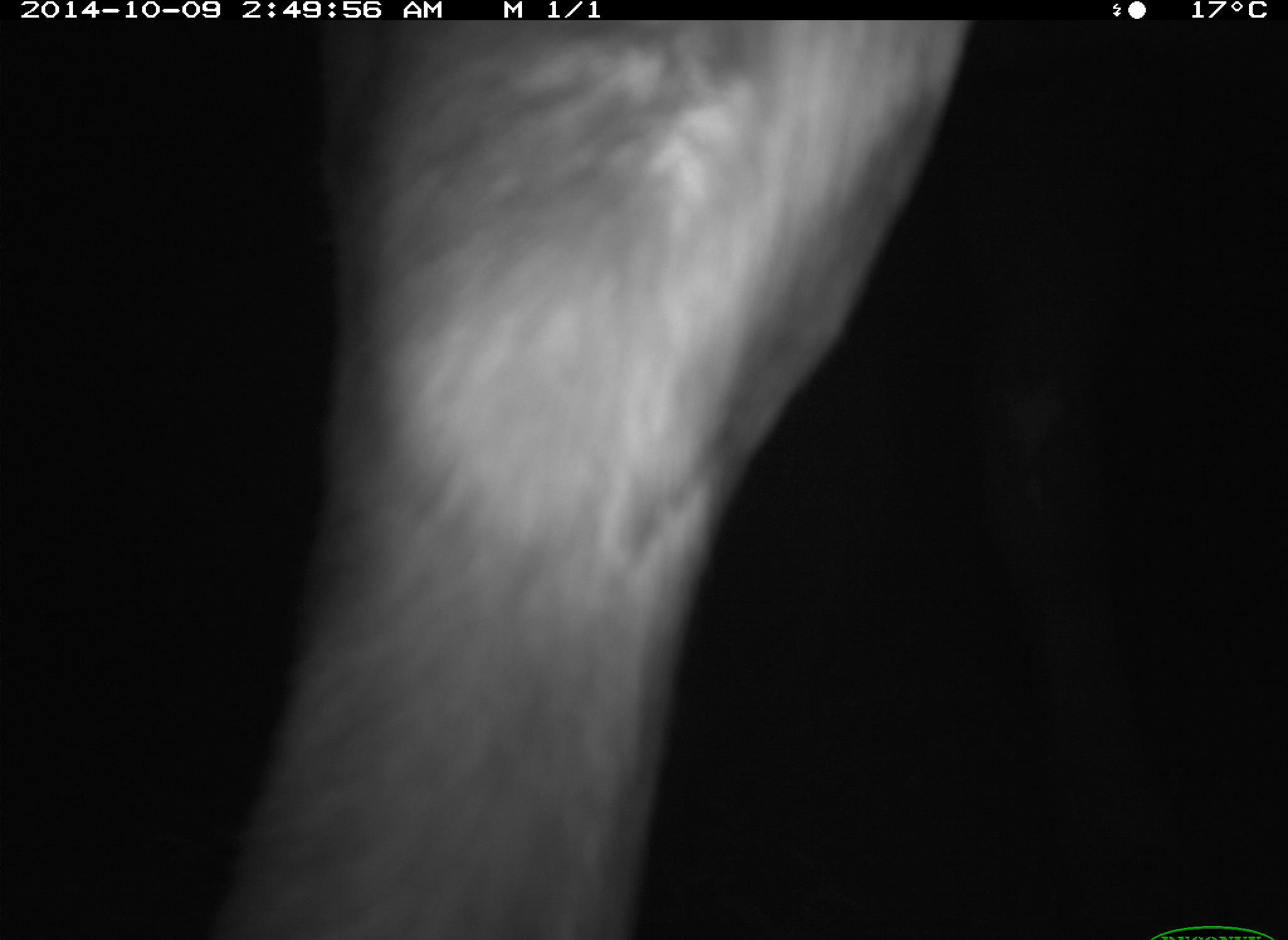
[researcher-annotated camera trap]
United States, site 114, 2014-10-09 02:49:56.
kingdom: Animalia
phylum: Chordata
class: Mammalia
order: Artiodactyla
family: Bovidae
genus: Bos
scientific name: Bos taurus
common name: cow